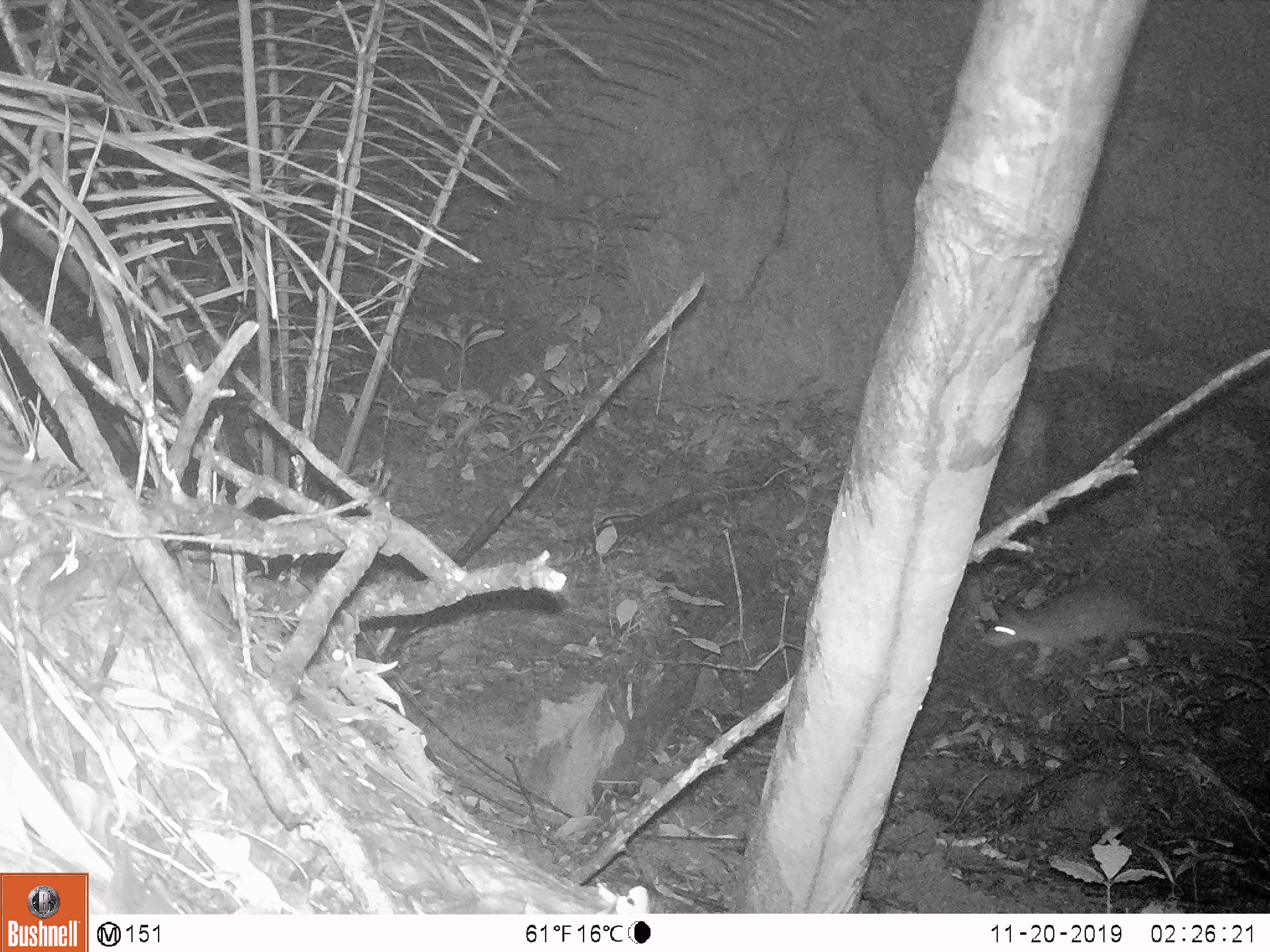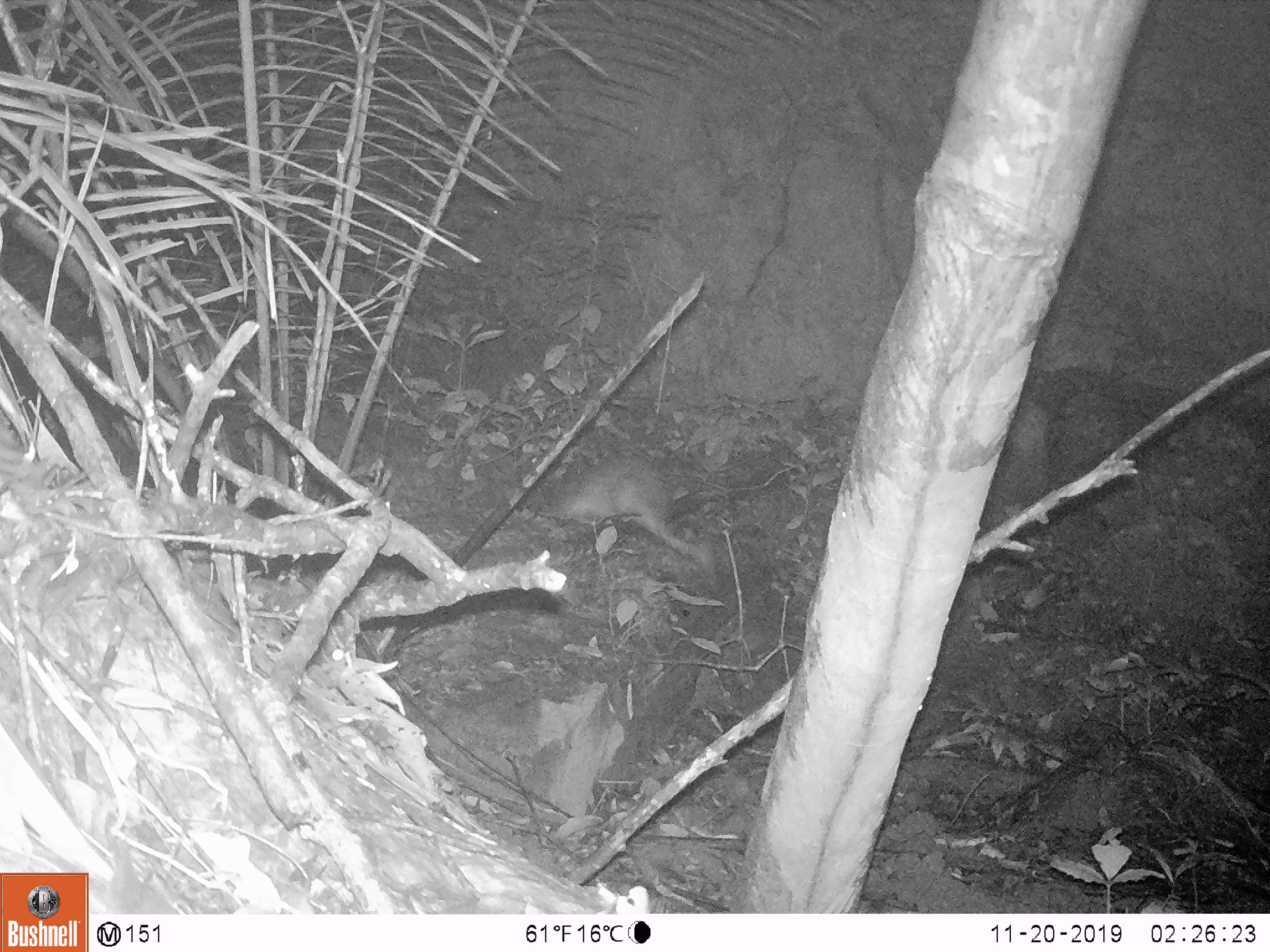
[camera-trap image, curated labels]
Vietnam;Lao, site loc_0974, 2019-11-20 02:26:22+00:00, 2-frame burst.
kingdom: Animalia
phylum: Chordata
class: Mammalia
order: Rodentia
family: Hystricidae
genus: Atherurus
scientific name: Atherurus macrourus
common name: asiatic brush-tailed porcupine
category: asiatic brush tailed porcupine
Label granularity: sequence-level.